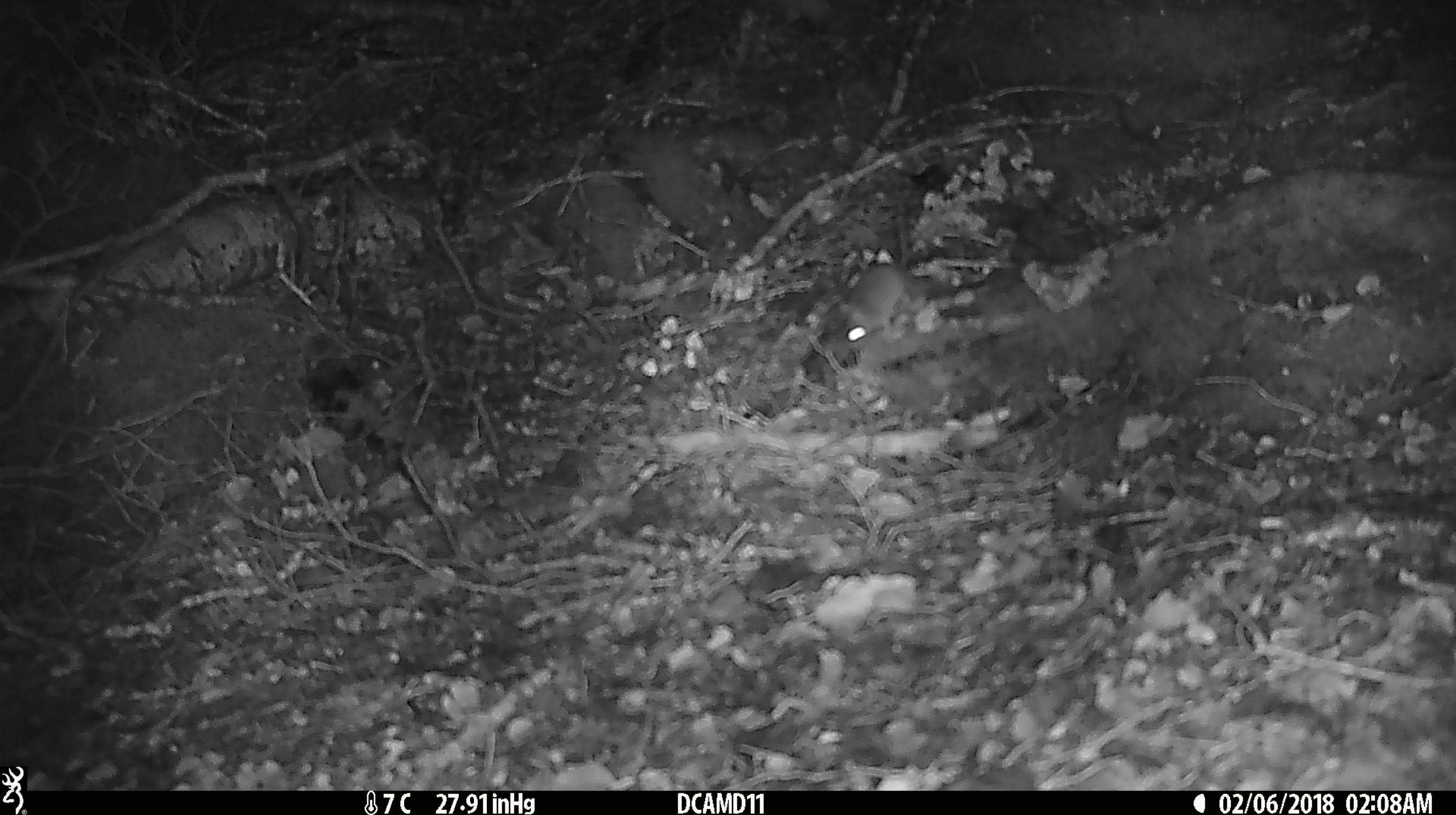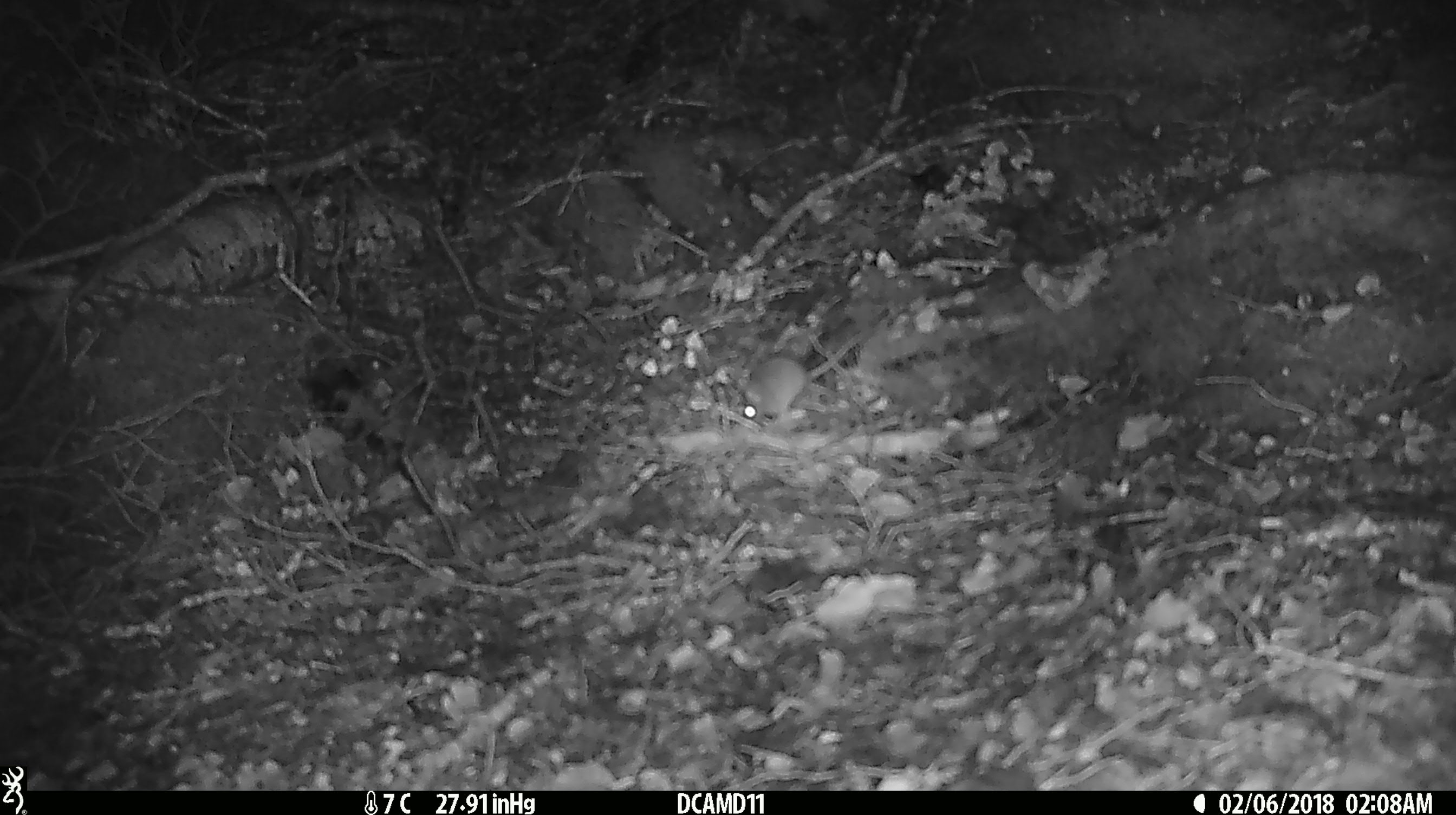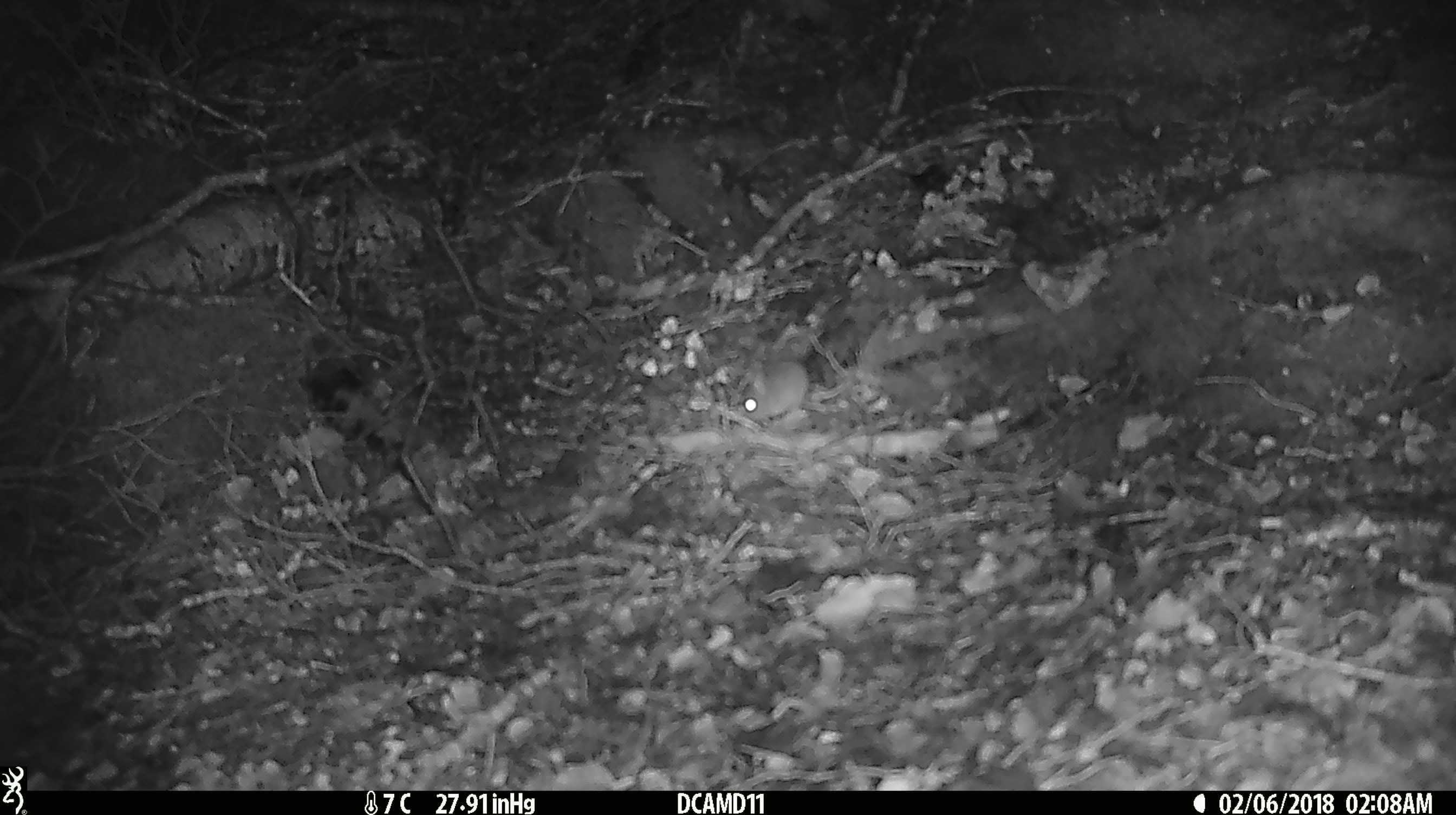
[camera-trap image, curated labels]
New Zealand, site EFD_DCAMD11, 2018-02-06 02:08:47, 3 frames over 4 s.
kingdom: Animalia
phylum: Chordata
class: Mammalia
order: Rodentia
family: Muridae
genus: Mus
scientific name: Mus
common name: mouse